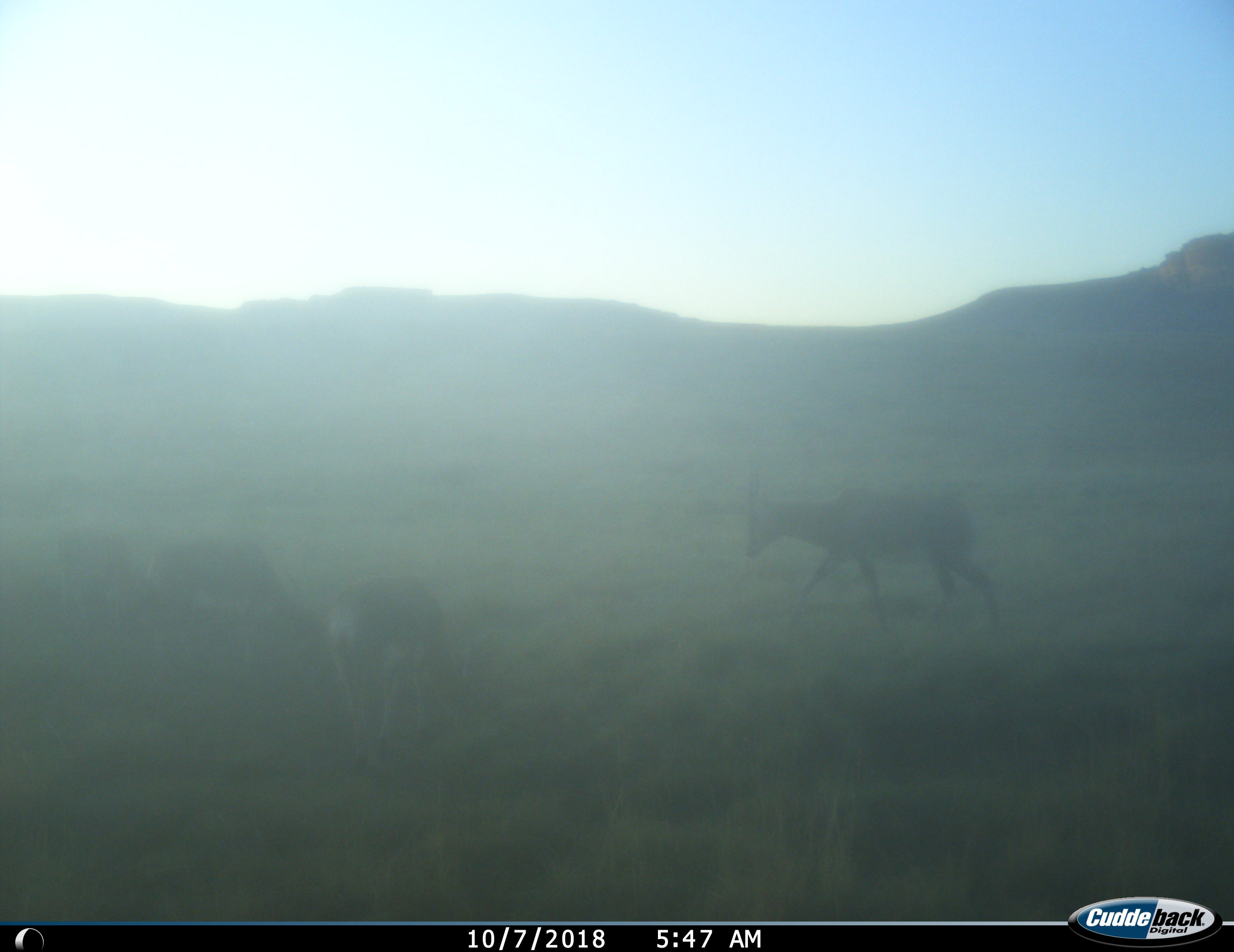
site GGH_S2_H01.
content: unidentified animal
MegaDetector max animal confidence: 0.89